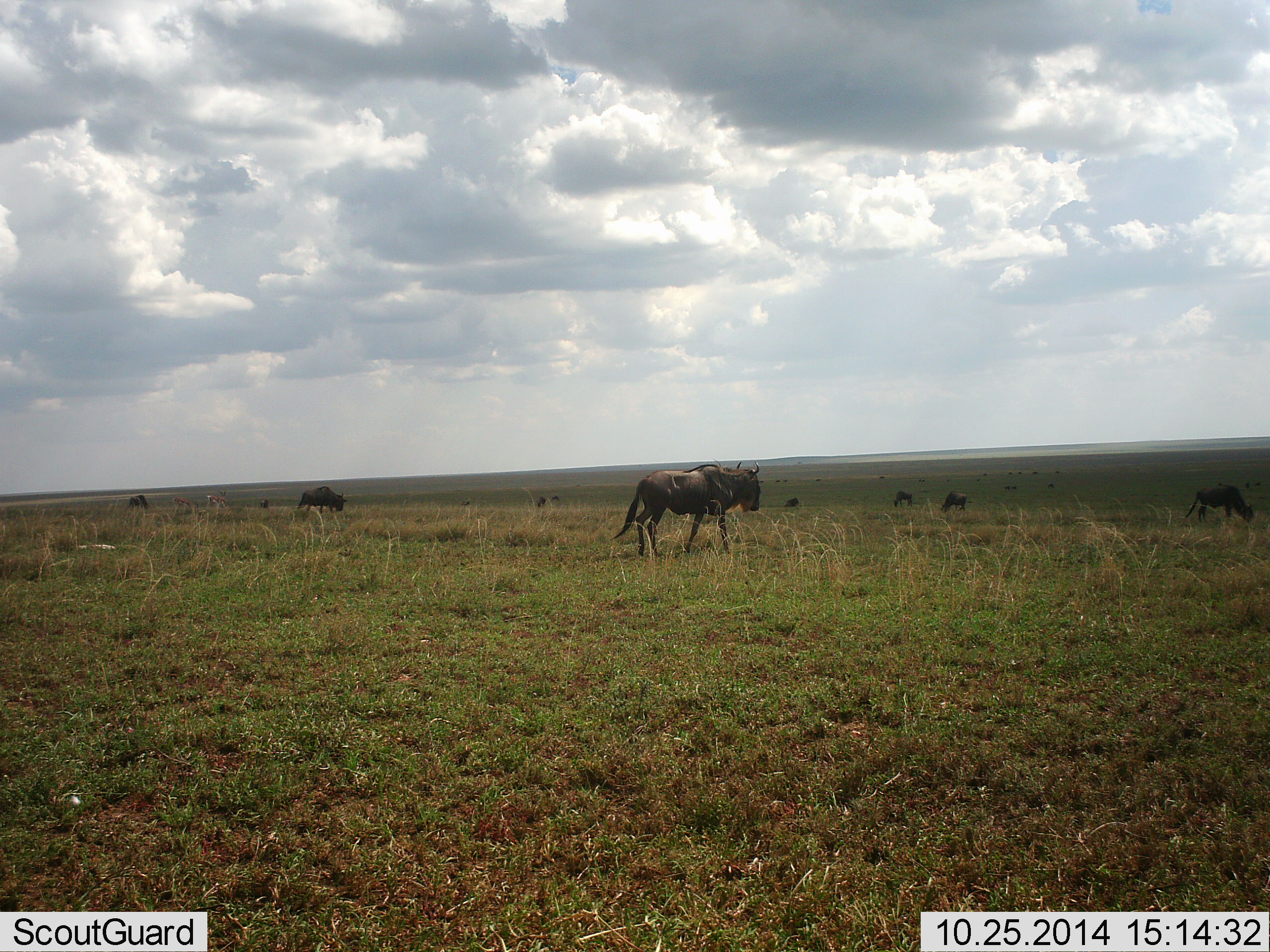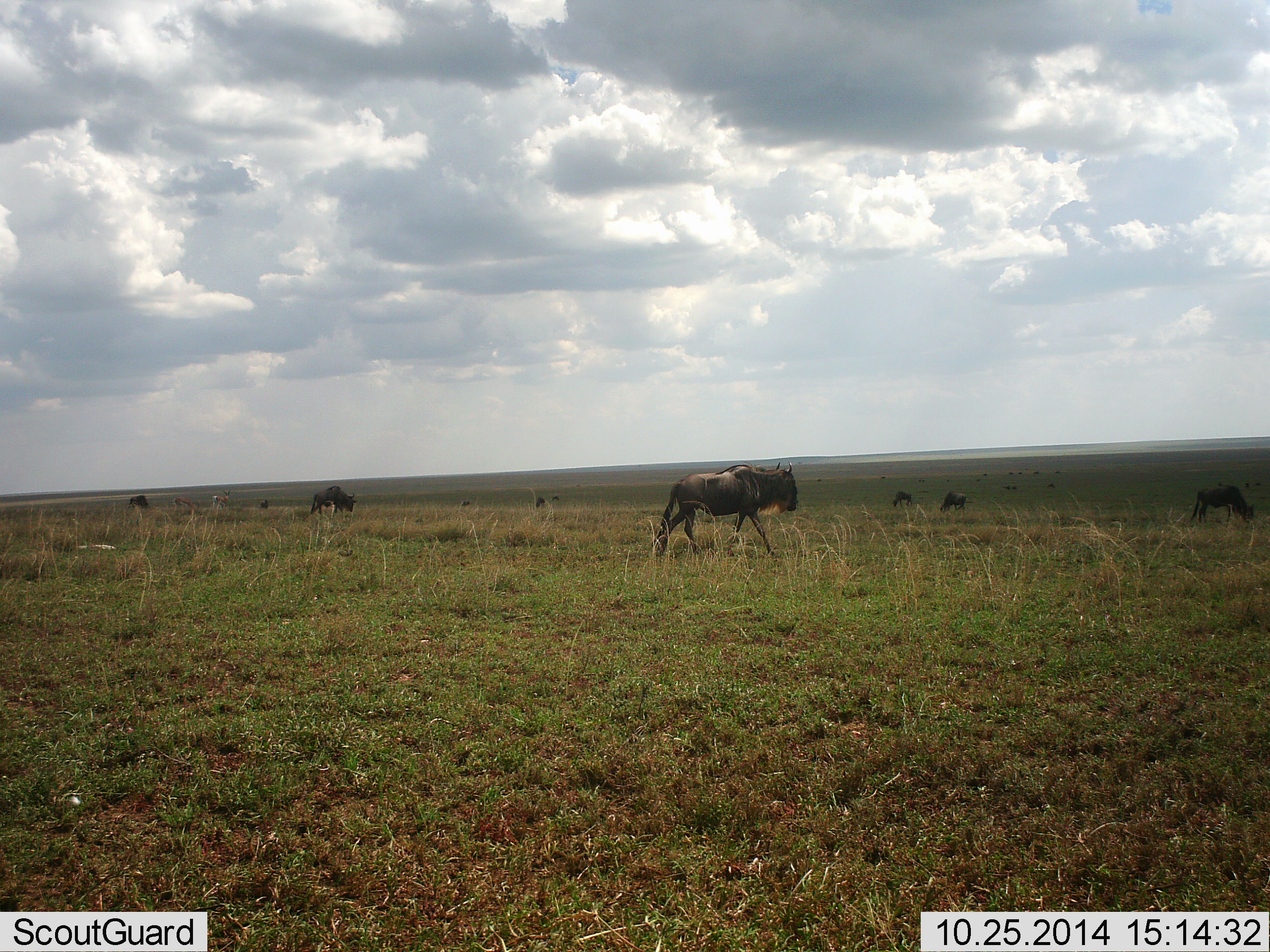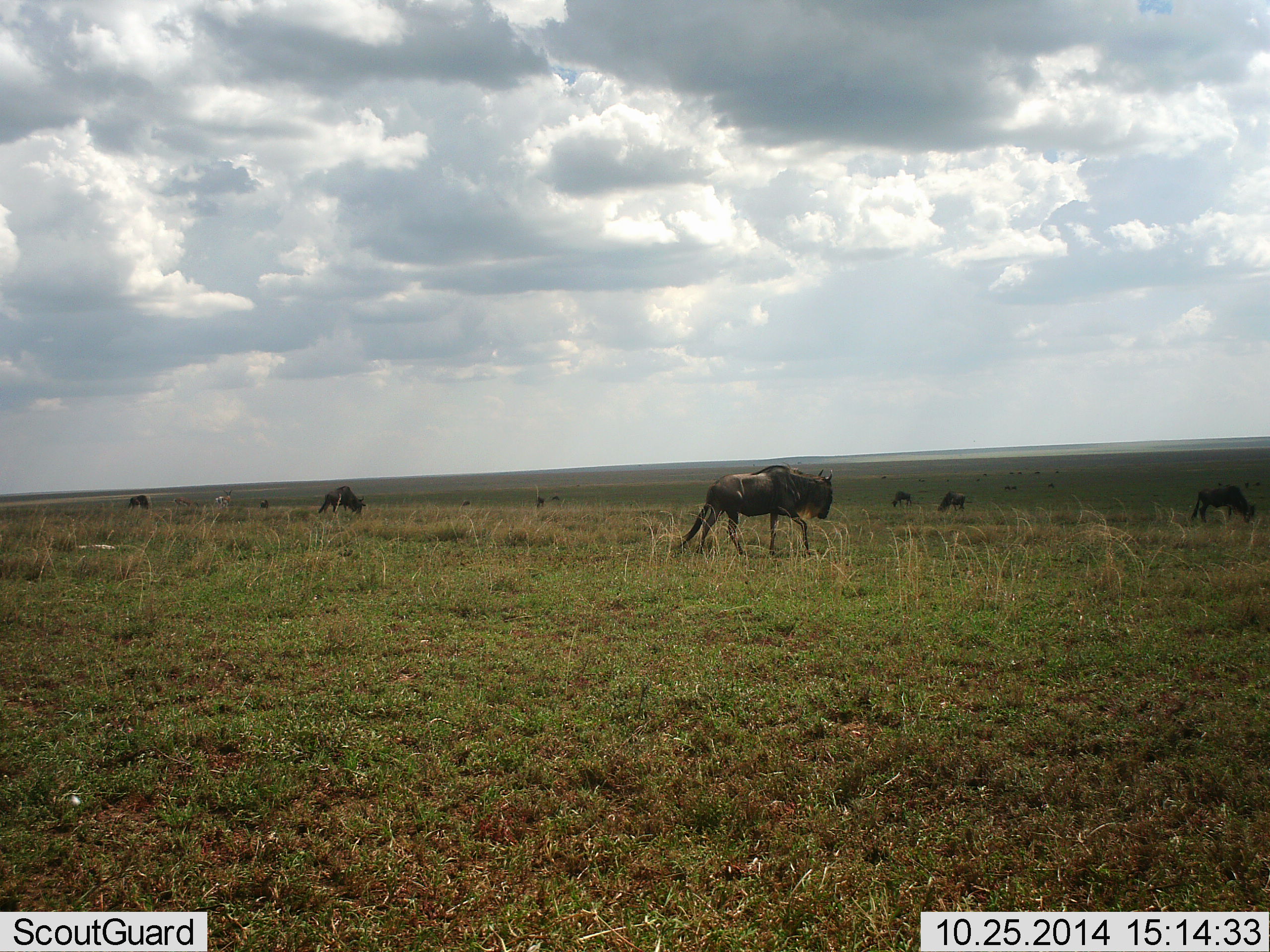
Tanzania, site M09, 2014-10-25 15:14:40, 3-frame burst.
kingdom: Animalia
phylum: Chordata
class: Mammalia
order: Artiodactyla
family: Bovidae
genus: Connochaetes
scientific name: Connochaetes taurinus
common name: blue wildebeest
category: wildebeest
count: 9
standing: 30%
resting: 0%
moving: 90%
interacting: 0%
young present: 0%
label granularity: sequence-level